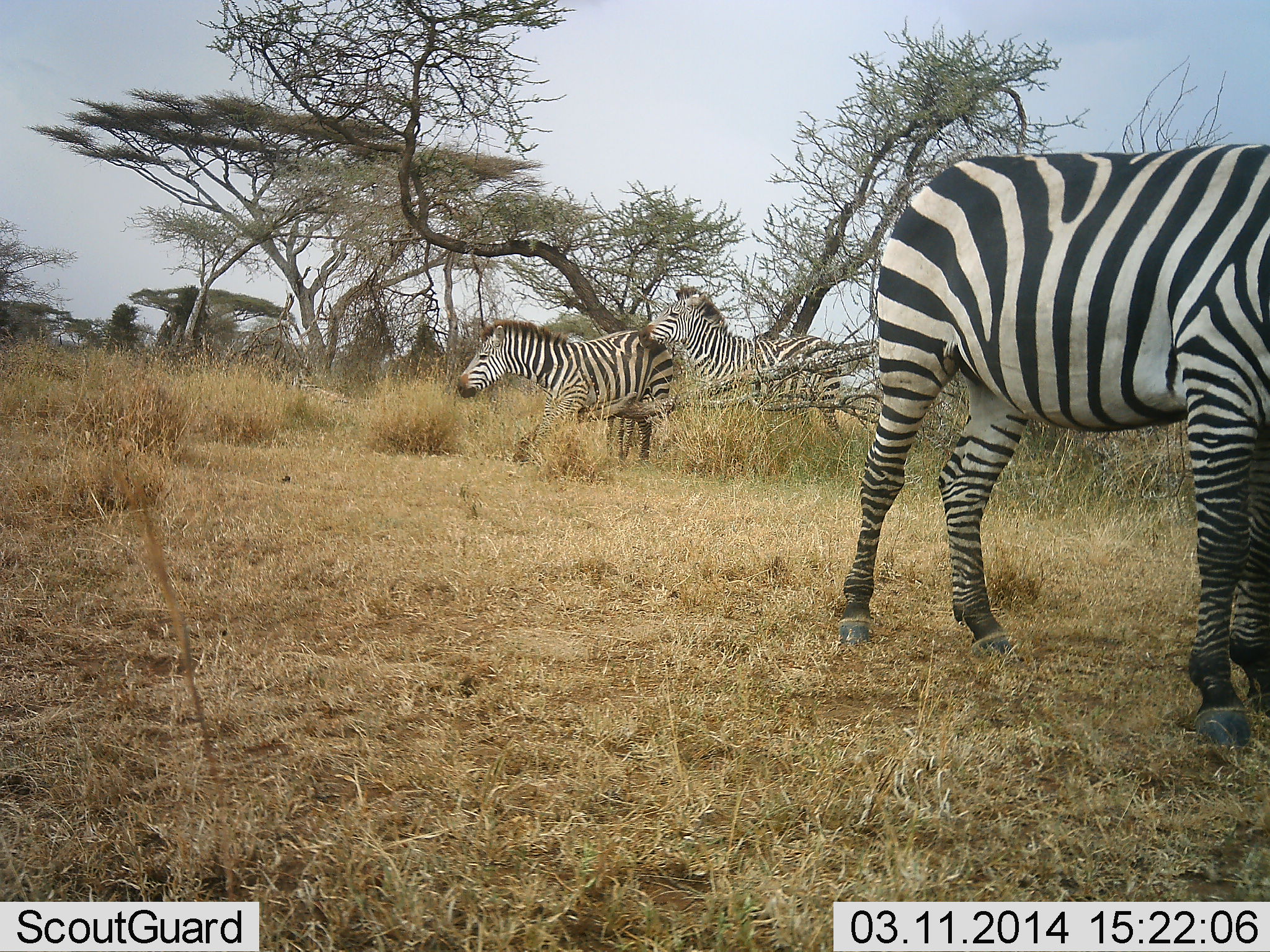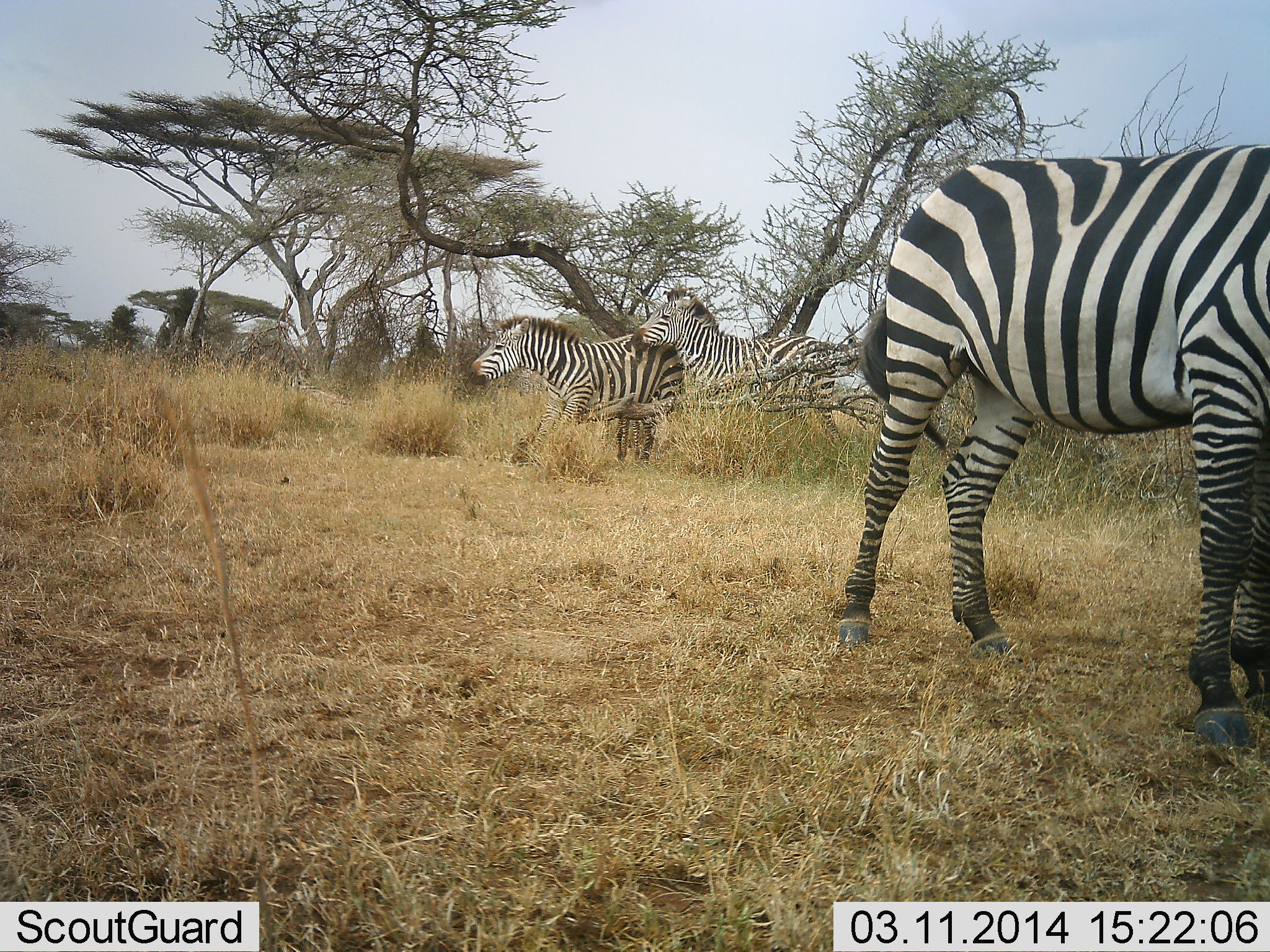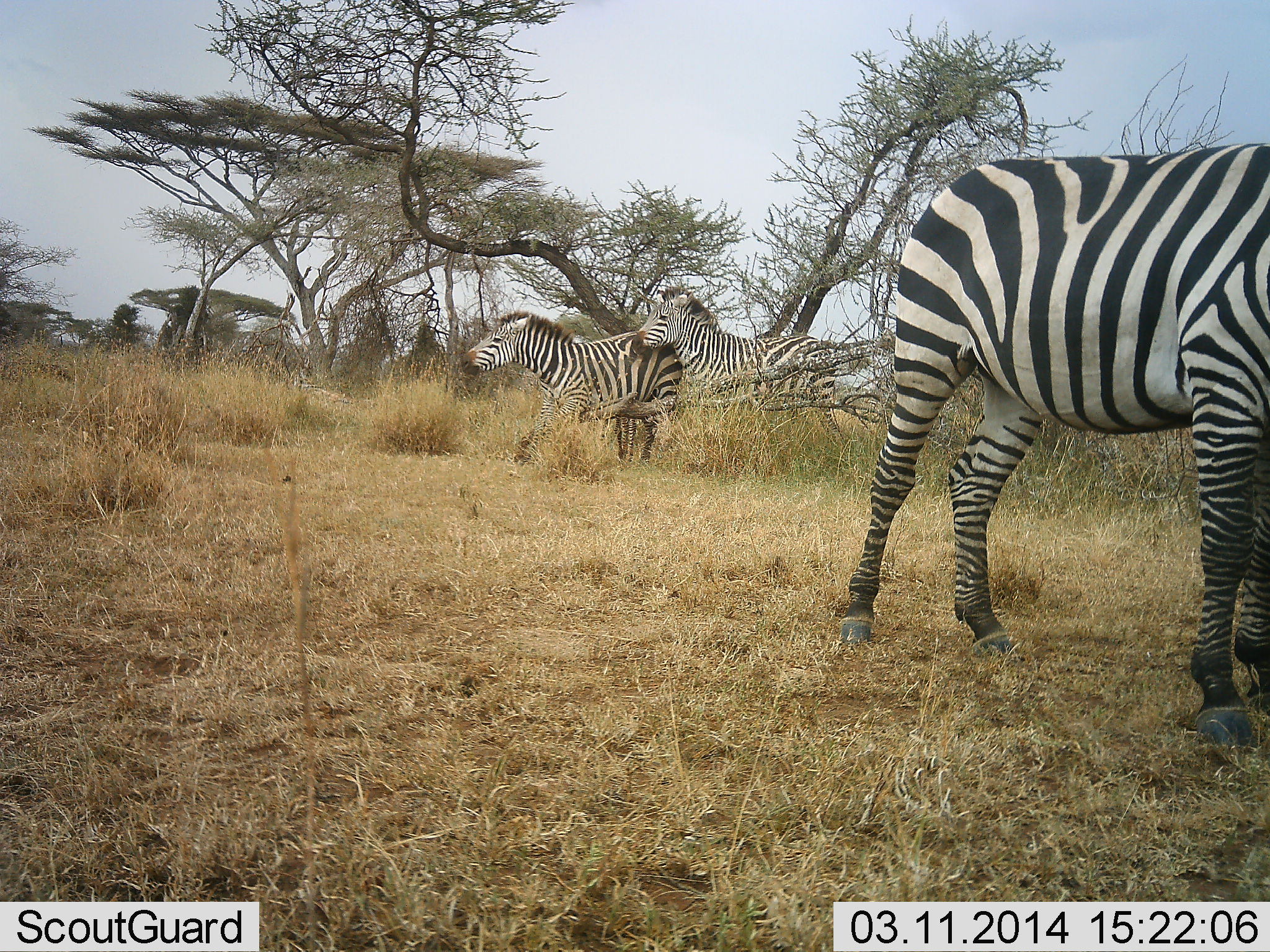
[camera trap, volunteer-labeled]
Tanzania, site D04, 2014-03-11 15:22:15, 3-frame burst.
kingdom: Animalia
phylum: Chordata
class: Mammalia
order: Perissodactyla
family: Equidae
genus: Equus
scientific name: Equus quagga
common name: plains zebra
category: zebra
Zebra (plains zebra) (Equus quagga), count 3. Behavior (volunteer vote fractions): standing 80%, resting 2%, moving 24%, interacting 53%. Young present (vote fraction): 4%. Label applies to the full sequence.